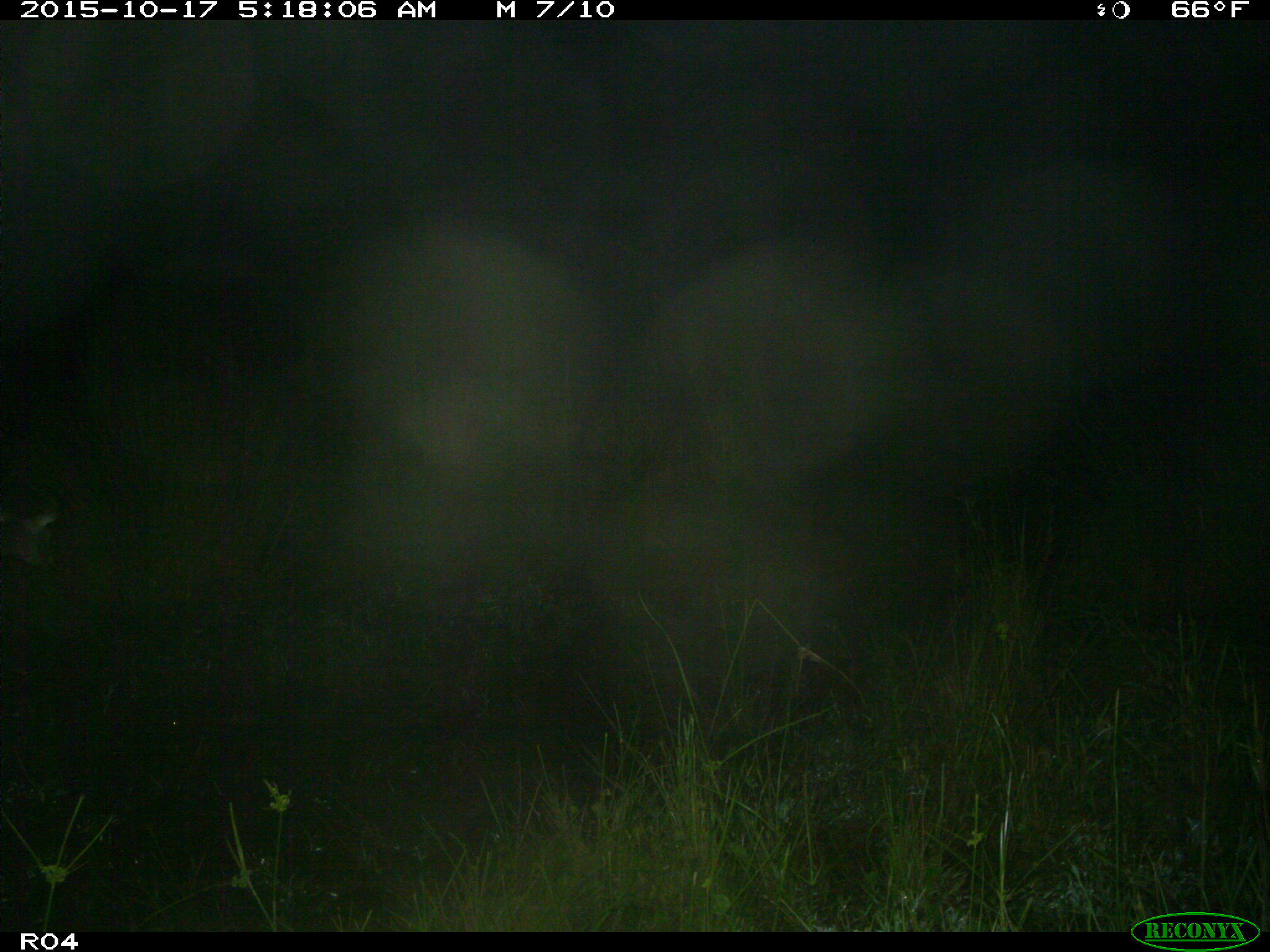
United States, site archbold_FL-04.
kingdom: Animalia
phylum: Chordata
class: Mammalia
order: Artiodactyla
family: Cervidae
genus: Odocoileus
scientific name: Odocoileus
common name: deer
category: unidentified deer